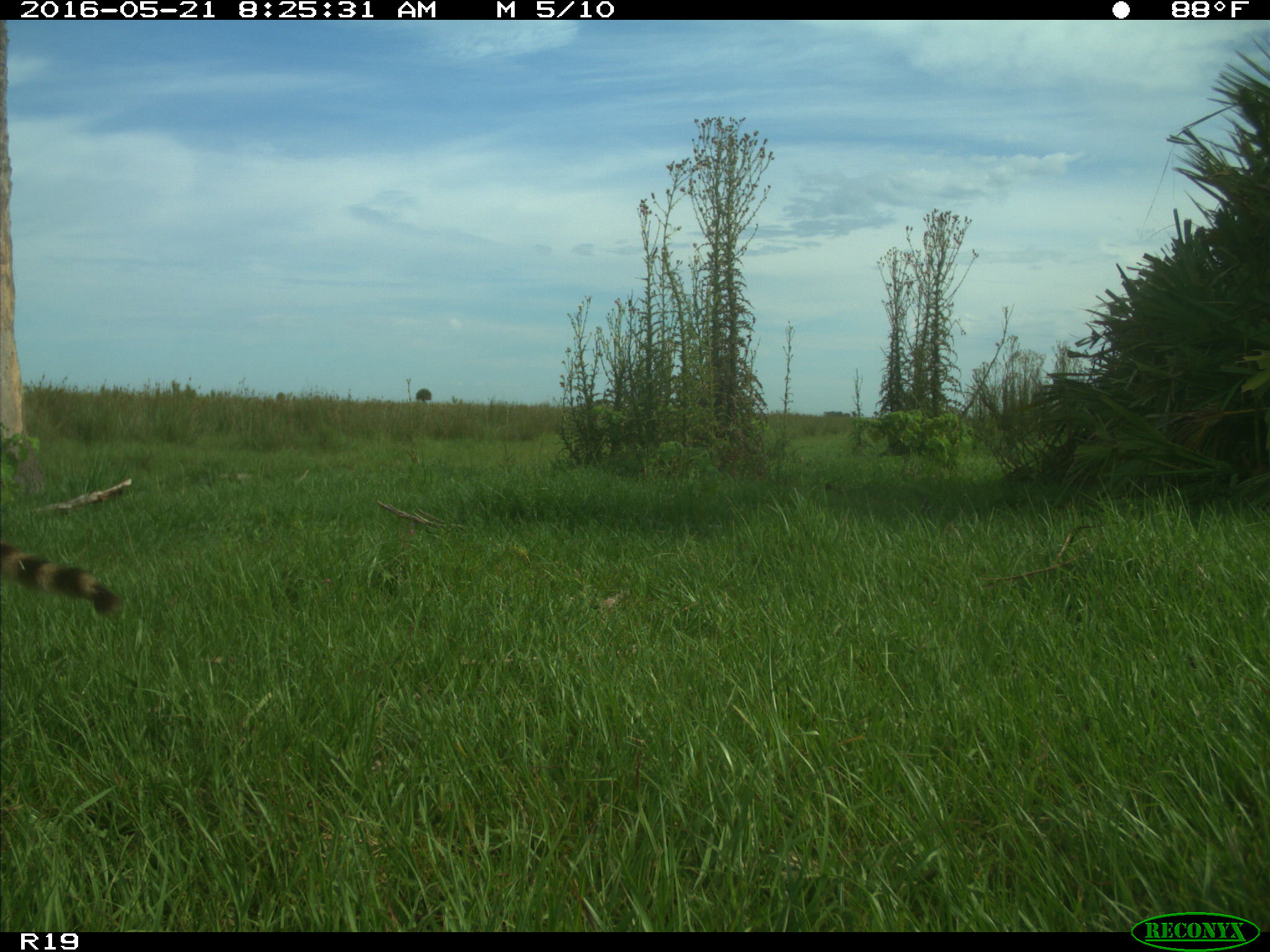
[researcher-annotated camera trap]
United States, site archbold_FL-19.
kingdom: Animalia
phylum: Chordata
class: Mammalia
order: Carnivora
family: Procyonidae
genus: Procyon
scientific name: Procyon lotor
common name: common raccoon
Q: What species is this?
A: Procyon lotor (common raccoon).